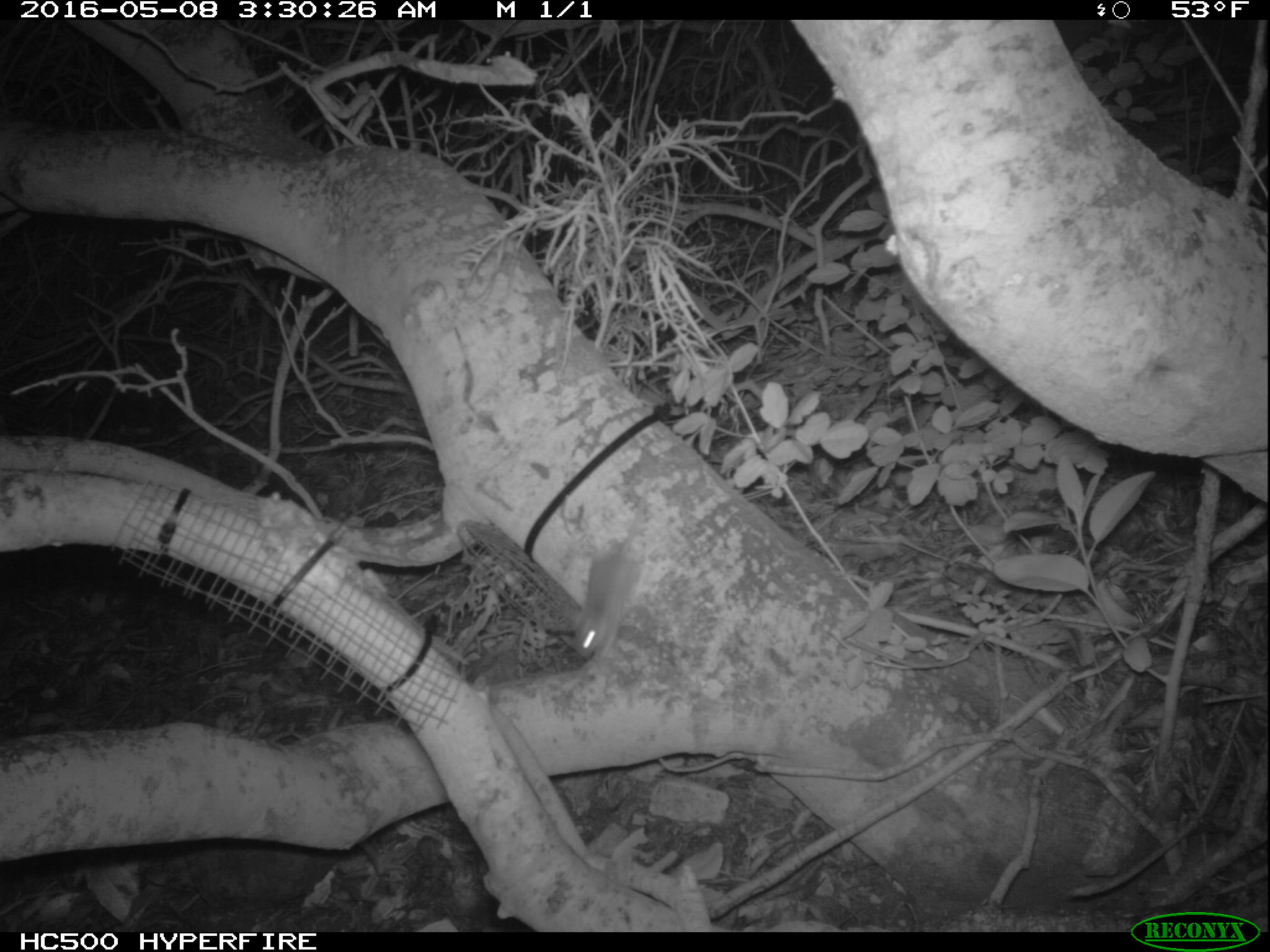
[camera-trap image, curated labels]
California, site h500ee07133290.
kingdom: Animalia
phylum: Chordata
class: Mammalia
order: Rodentia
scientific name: Rodentia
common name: rodent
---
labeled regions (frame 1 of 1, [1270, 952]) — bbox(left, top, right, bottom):
rodent: bbox(571, 490, 654, 661)